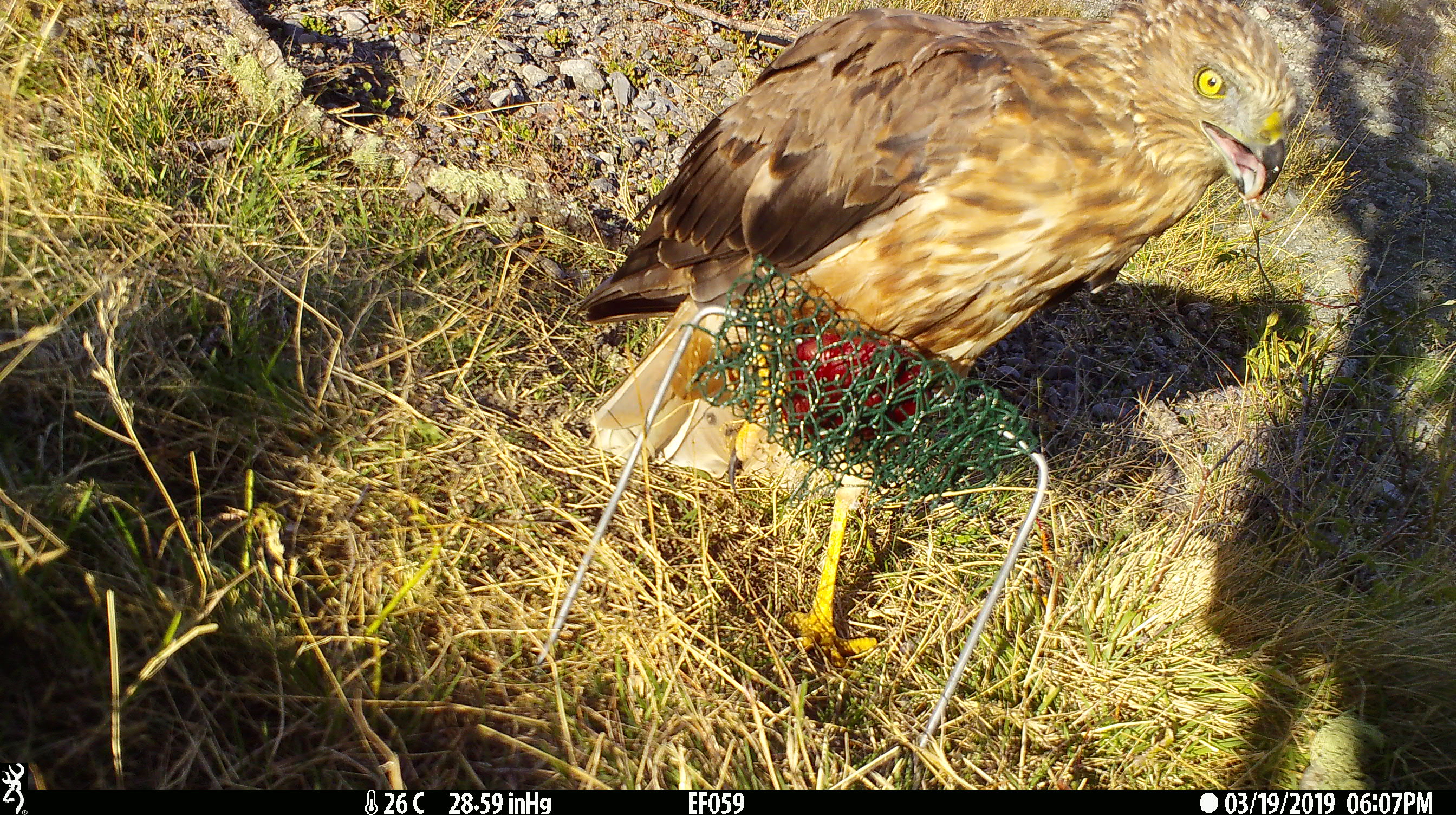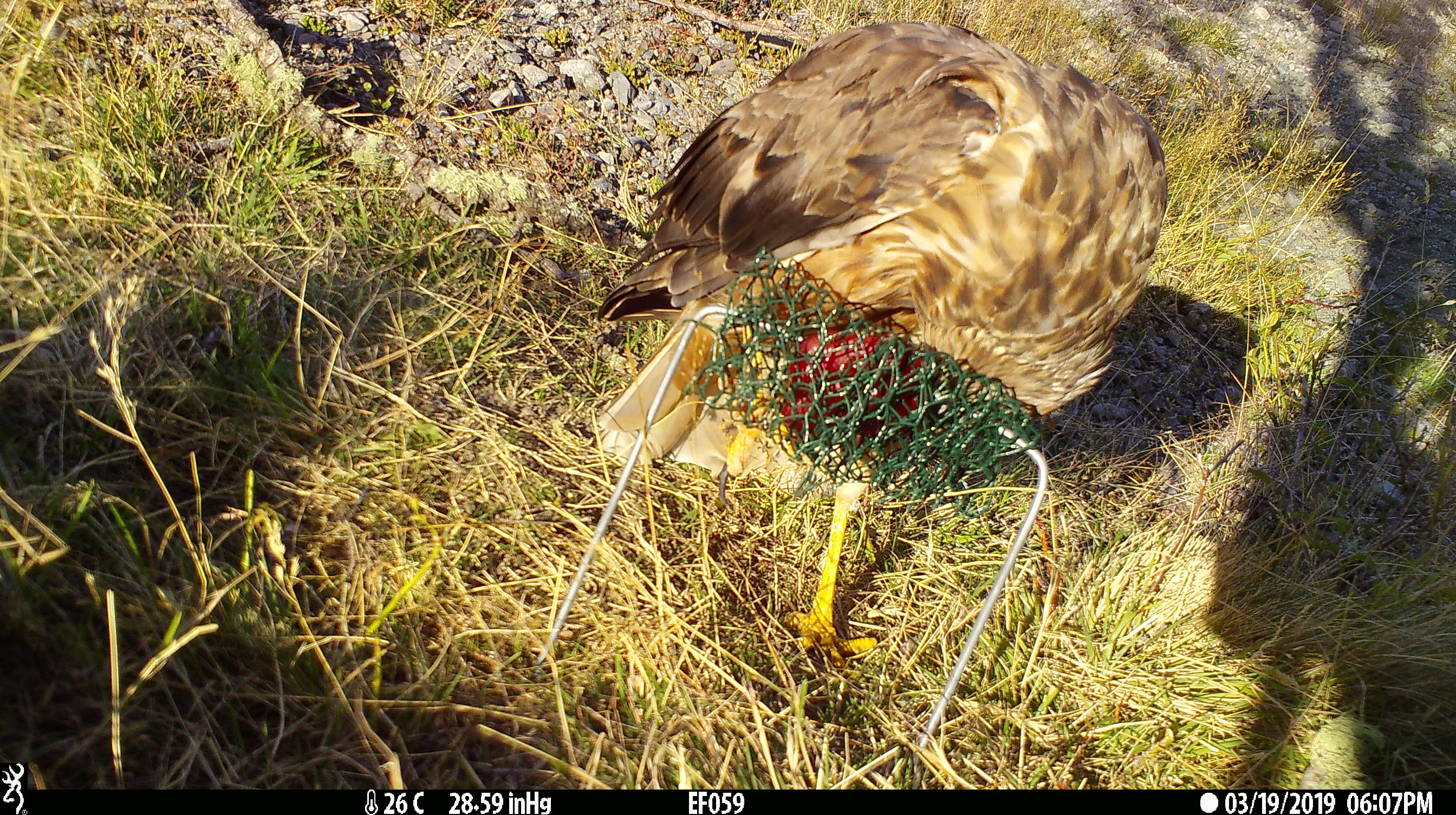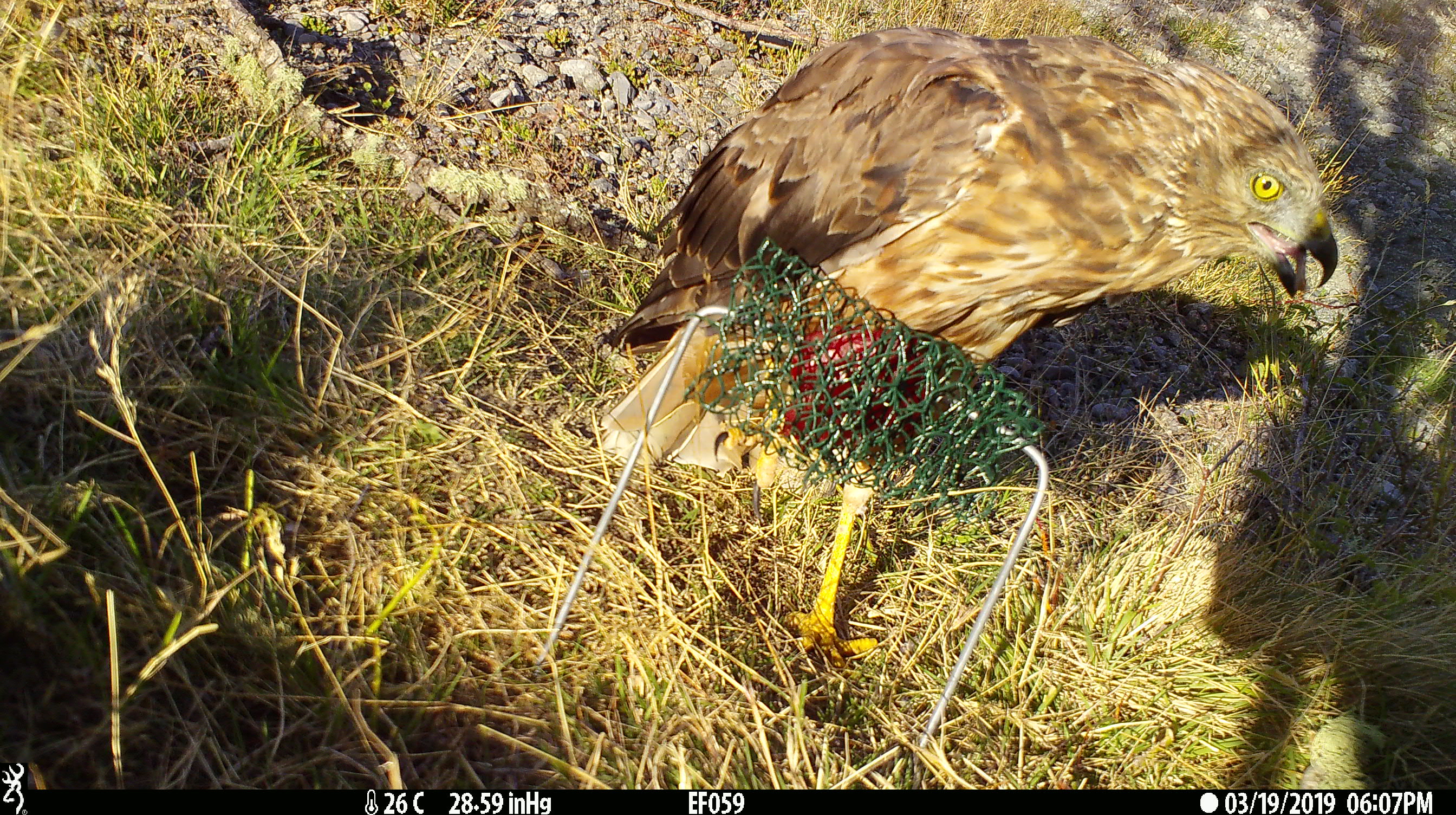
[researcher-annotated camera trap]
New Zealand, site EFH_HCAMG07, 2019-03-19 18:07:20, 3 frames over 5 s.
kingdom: Animalia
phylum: Chordata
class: Aves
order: Accipitriformes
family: Accipitridae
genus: Circus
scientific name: Circus approximans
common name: swamp harrier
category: harrier